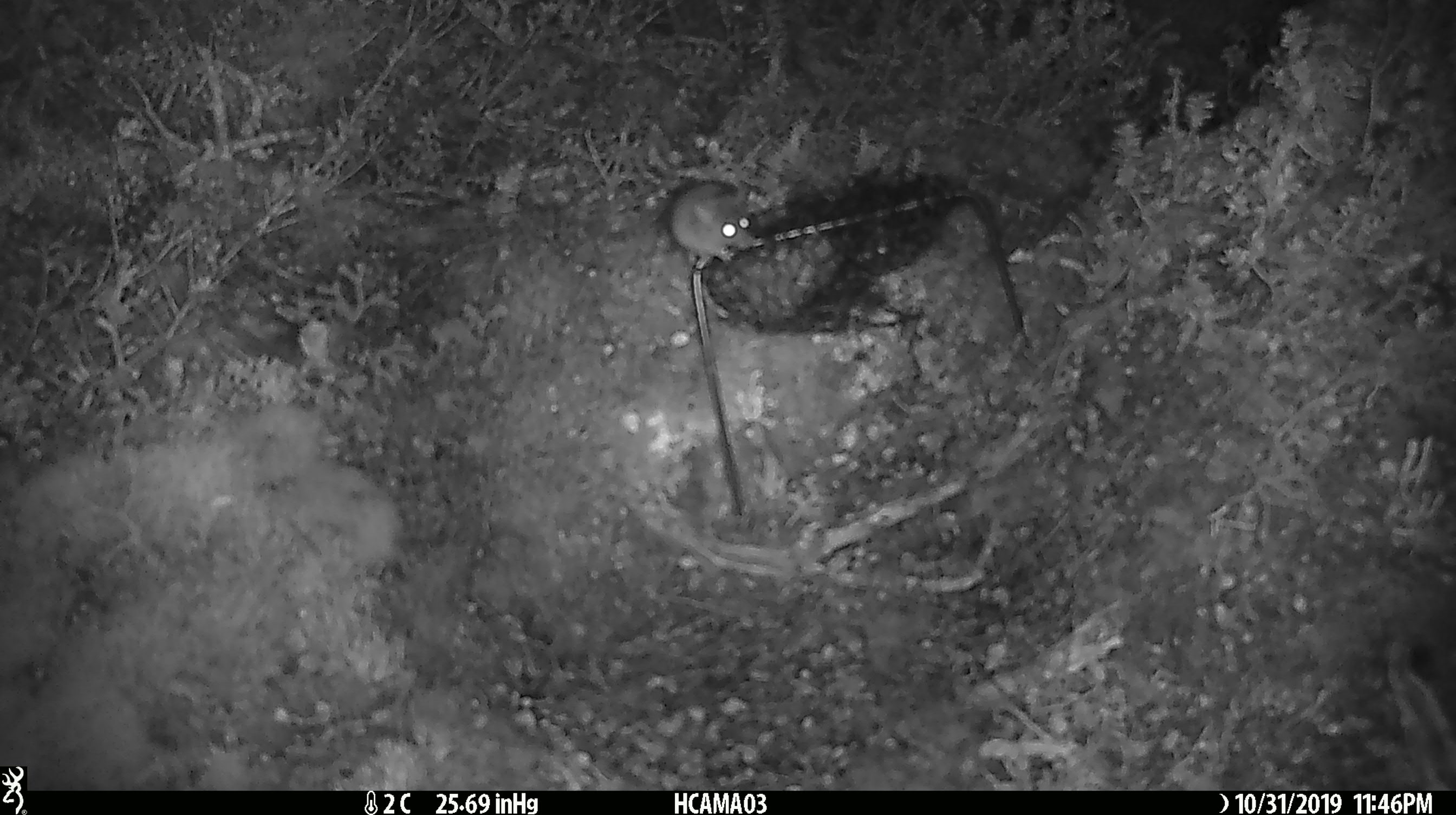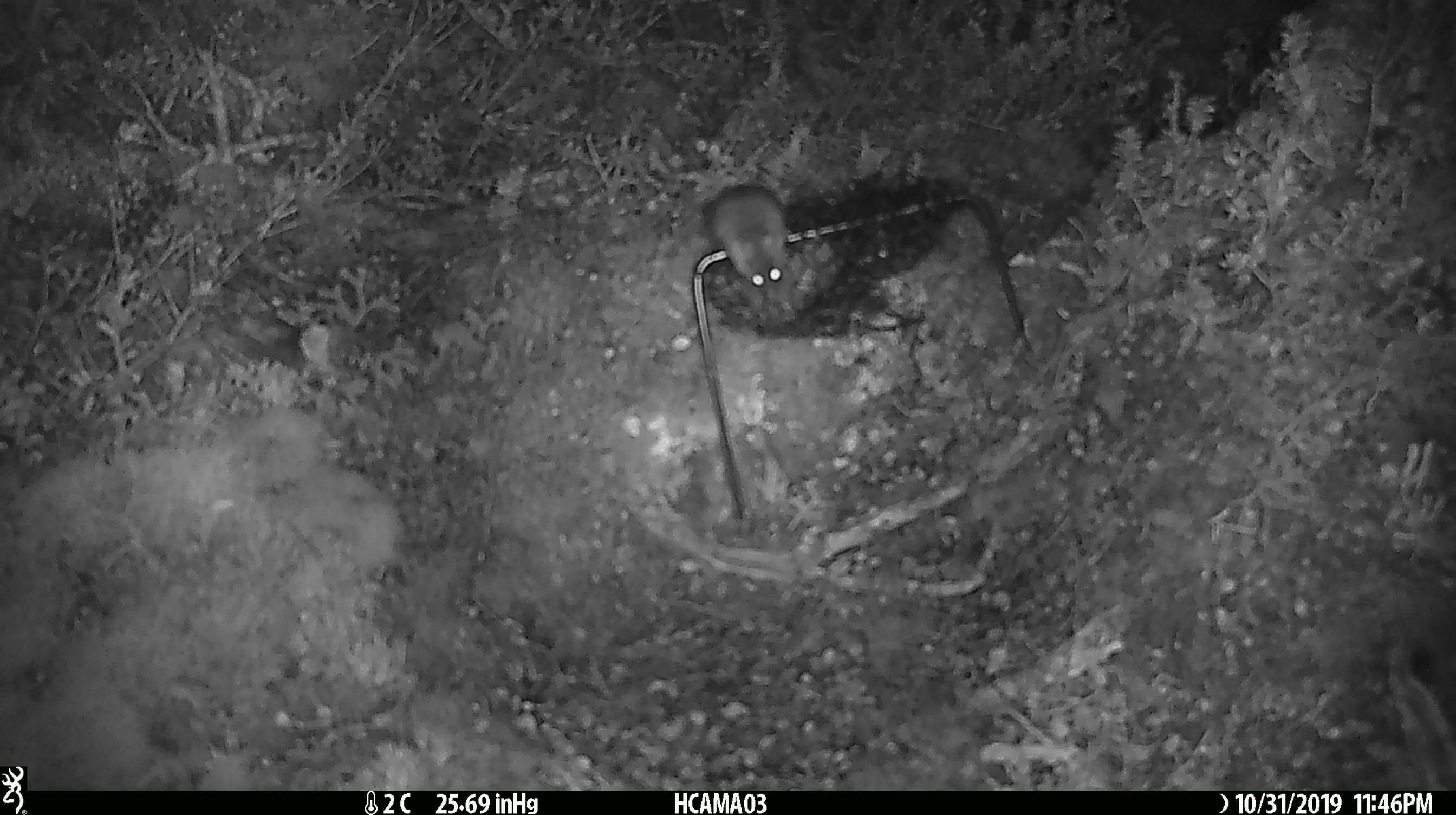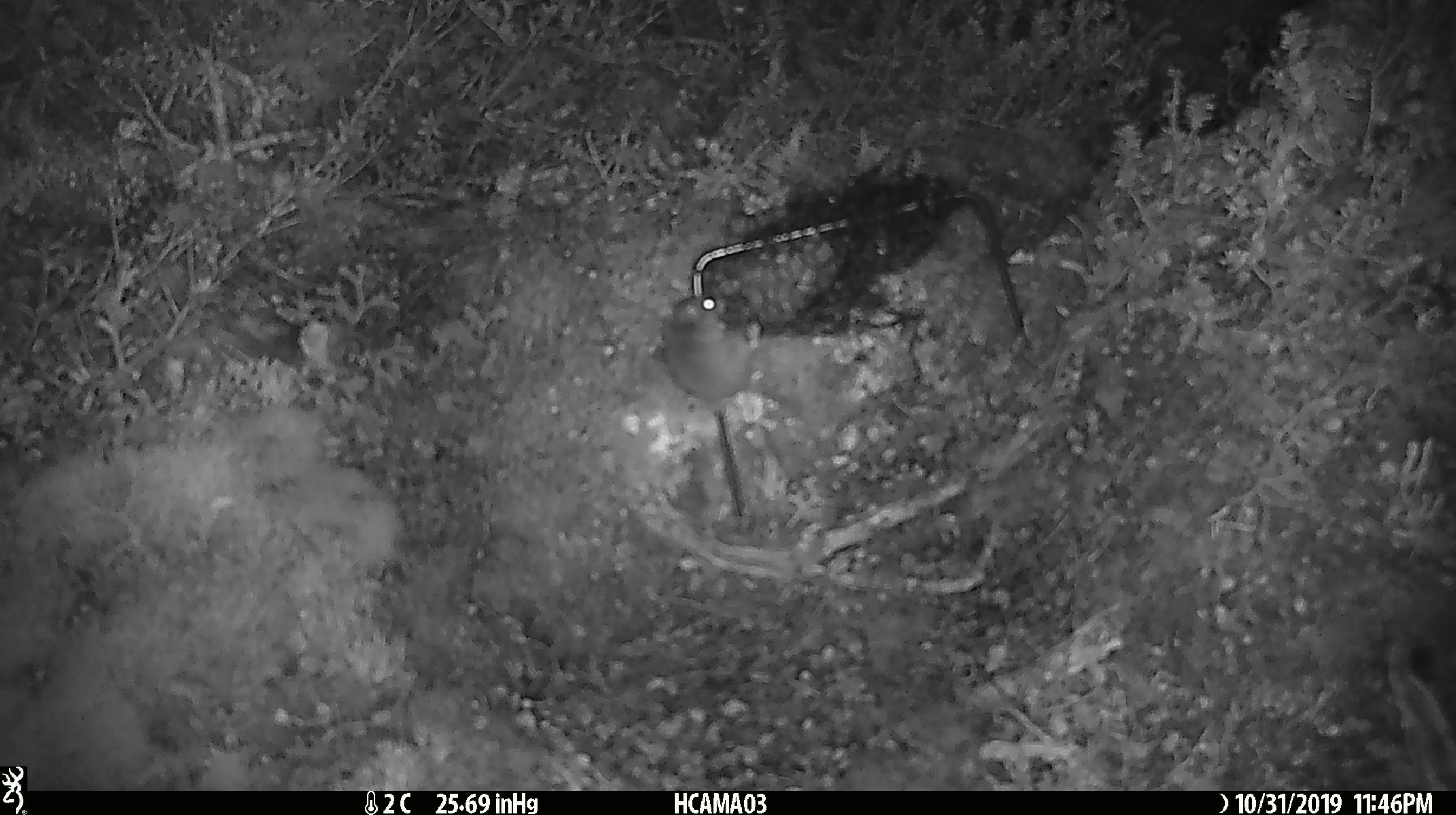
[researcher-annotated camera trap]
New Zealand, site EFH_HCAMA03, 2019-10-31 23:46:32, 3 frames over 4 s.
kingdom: Animalia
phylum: Chordata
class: Mammalia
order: Rodentia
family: Muridae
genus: Mus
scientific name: Mus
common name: mouse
Mouse (Mus).